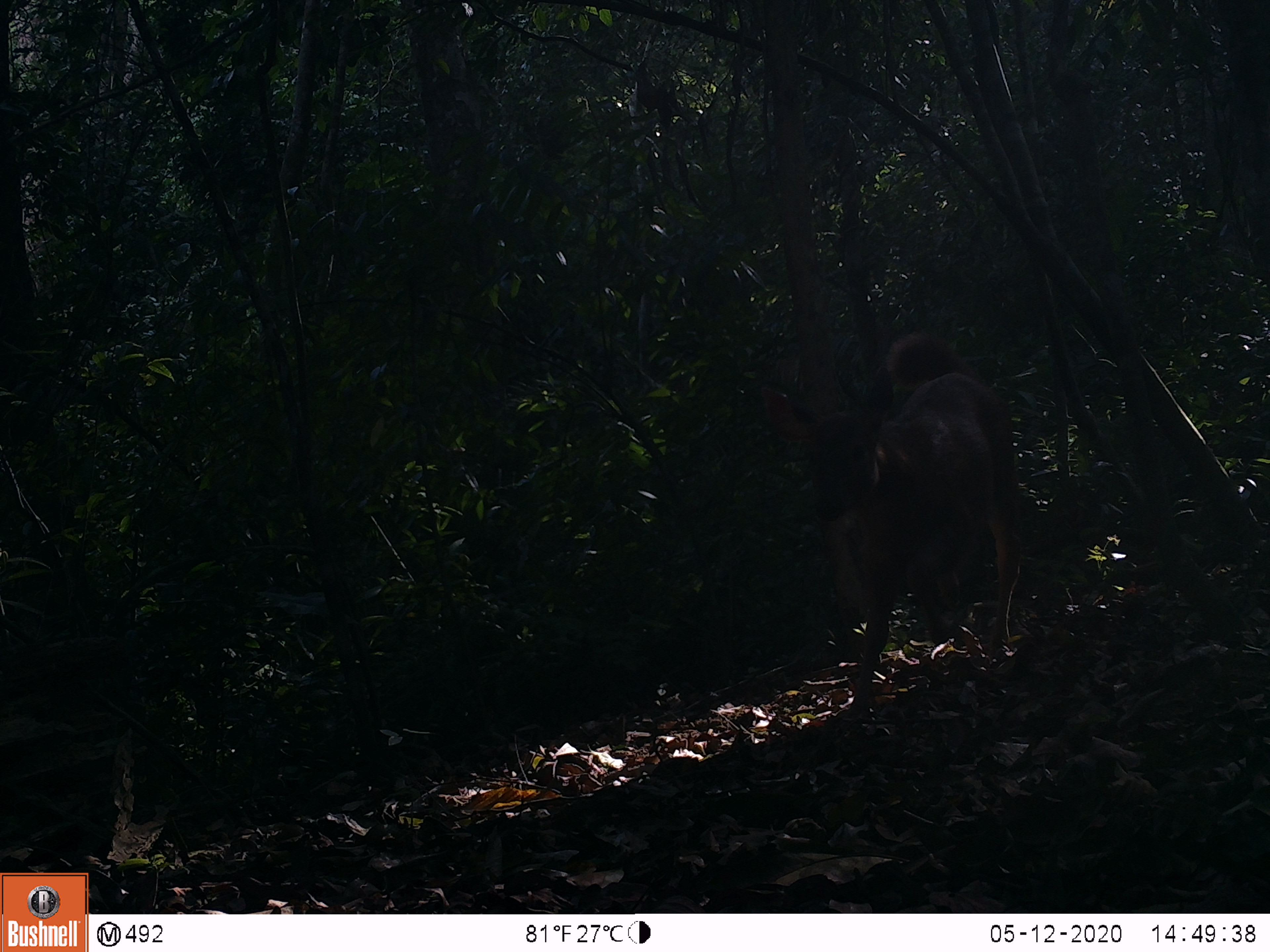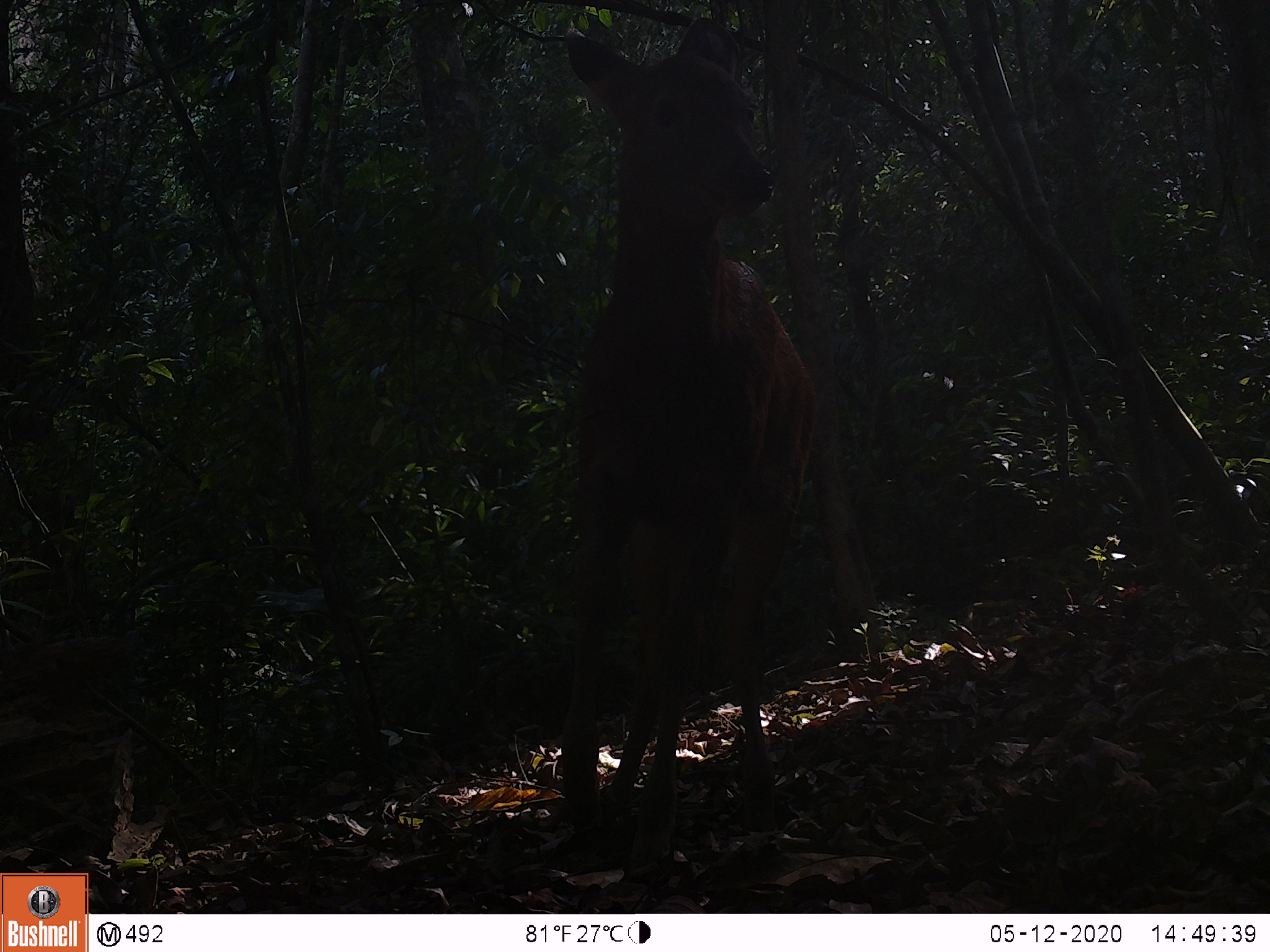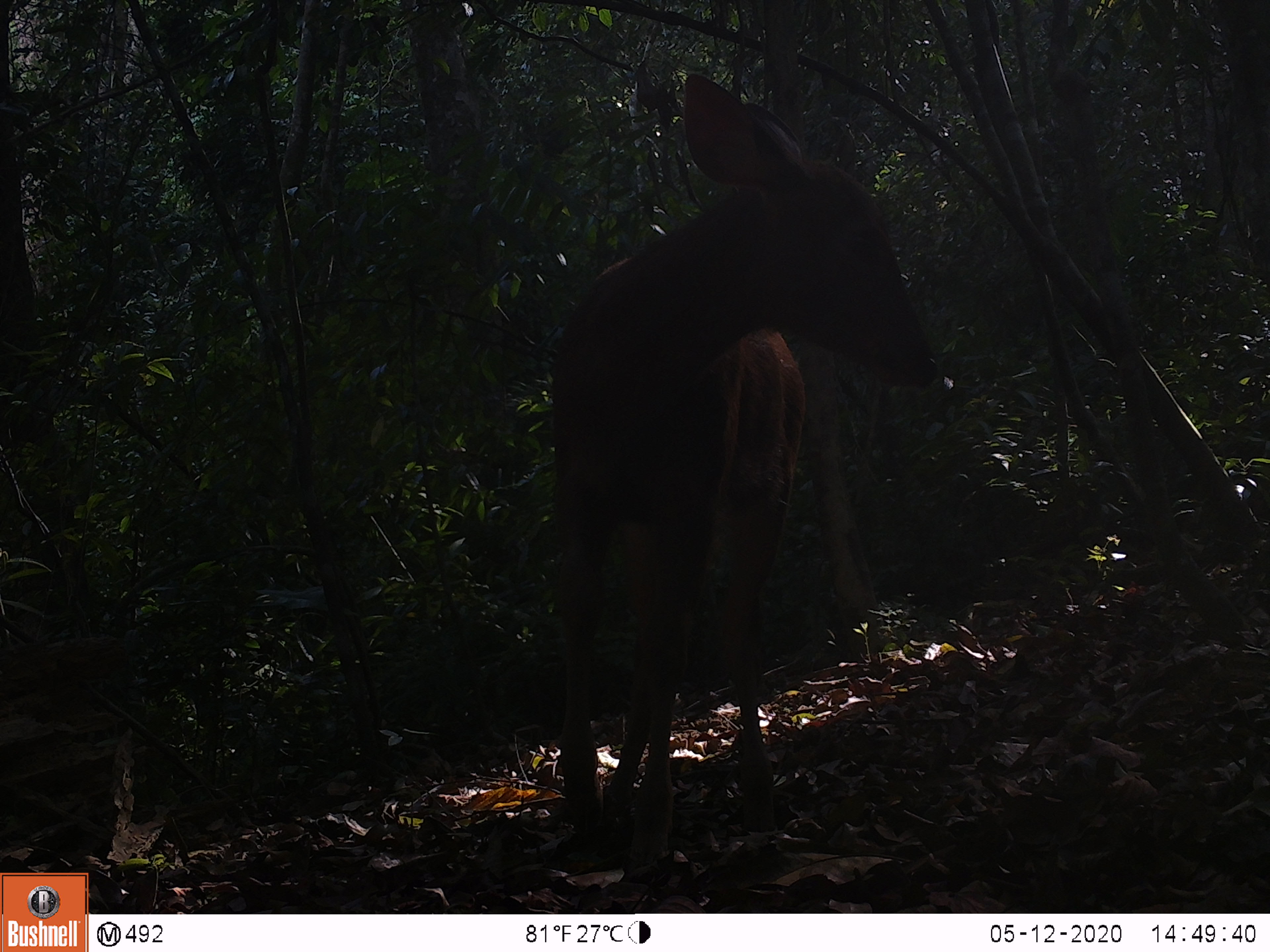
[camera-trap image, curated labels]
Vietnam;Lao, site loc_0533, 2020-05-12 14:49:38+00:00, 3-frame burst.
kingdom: Animalia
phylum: Chordata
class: Mammalia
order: Artiodactyla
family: Cervidae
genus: Rusa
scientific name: Rusa unicolor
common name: sambar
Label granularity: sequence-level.